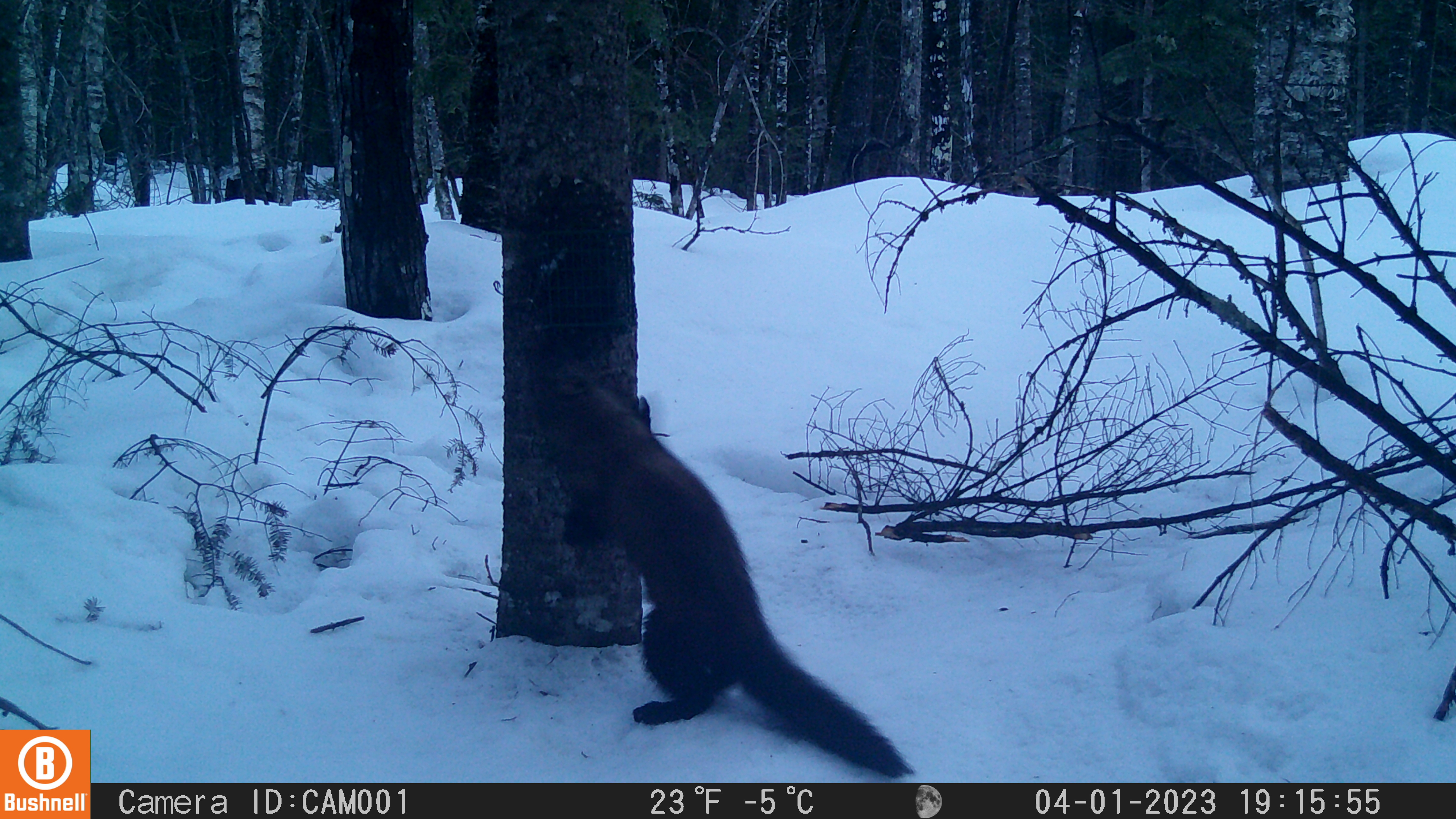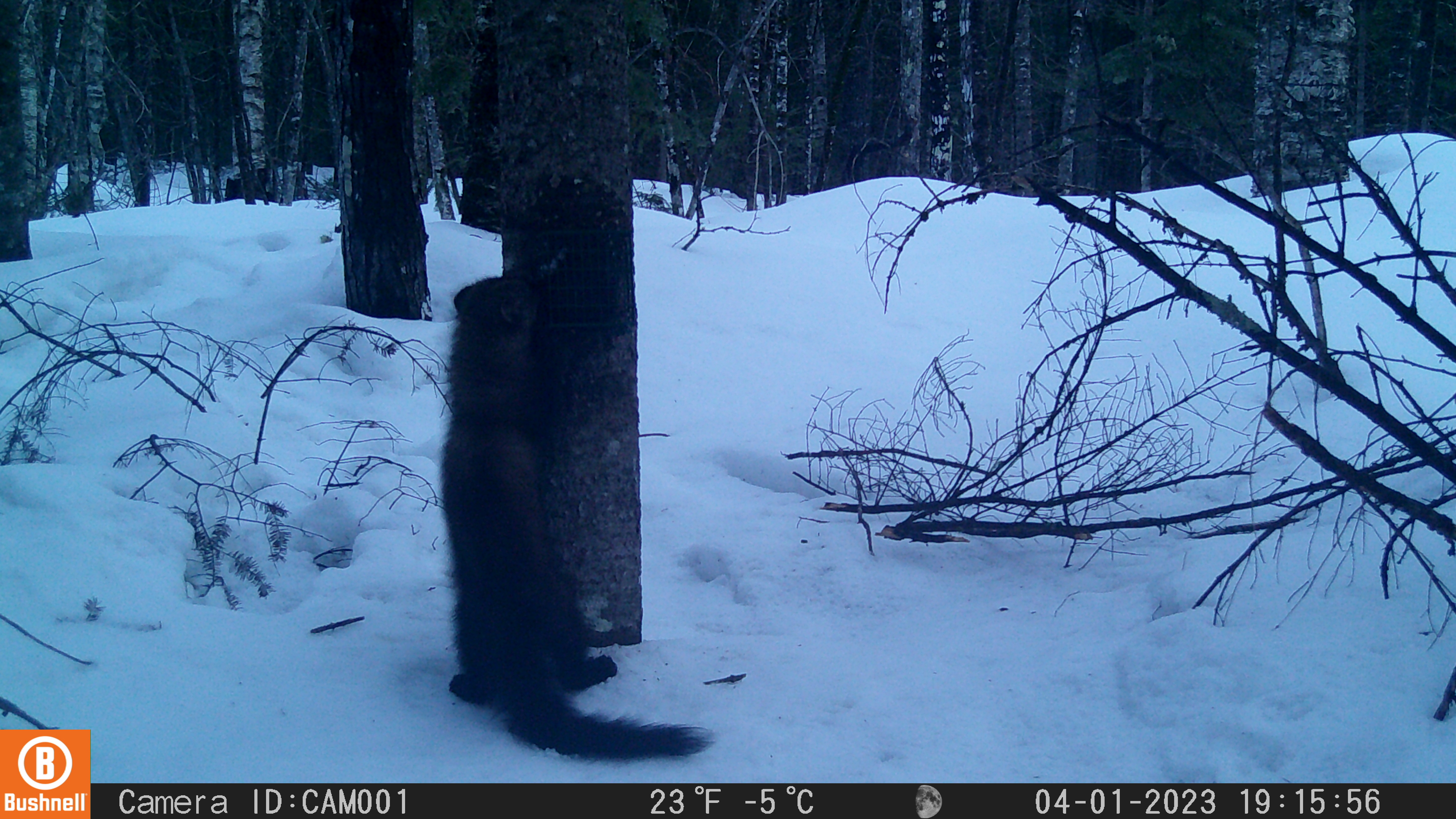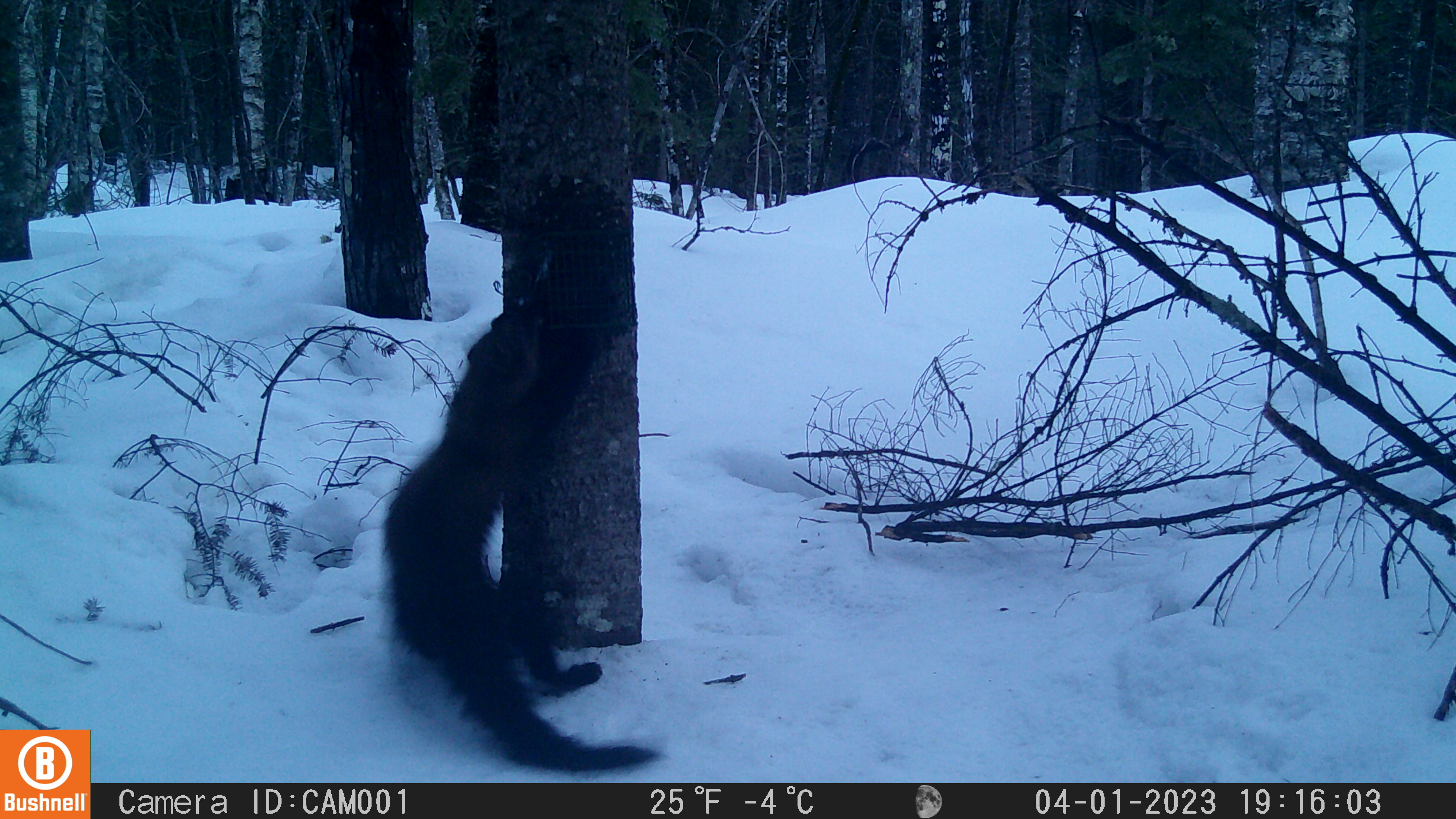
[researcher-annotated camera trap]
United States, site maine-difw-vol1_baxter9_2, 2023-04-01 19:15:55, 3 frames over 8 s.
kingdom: Animalia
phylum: Chordata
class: Mammalia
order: Carnivora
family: Mustelidae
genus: Pekania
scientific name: Pekania pennanti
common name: fisher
Fisher (Pekania pennanti).